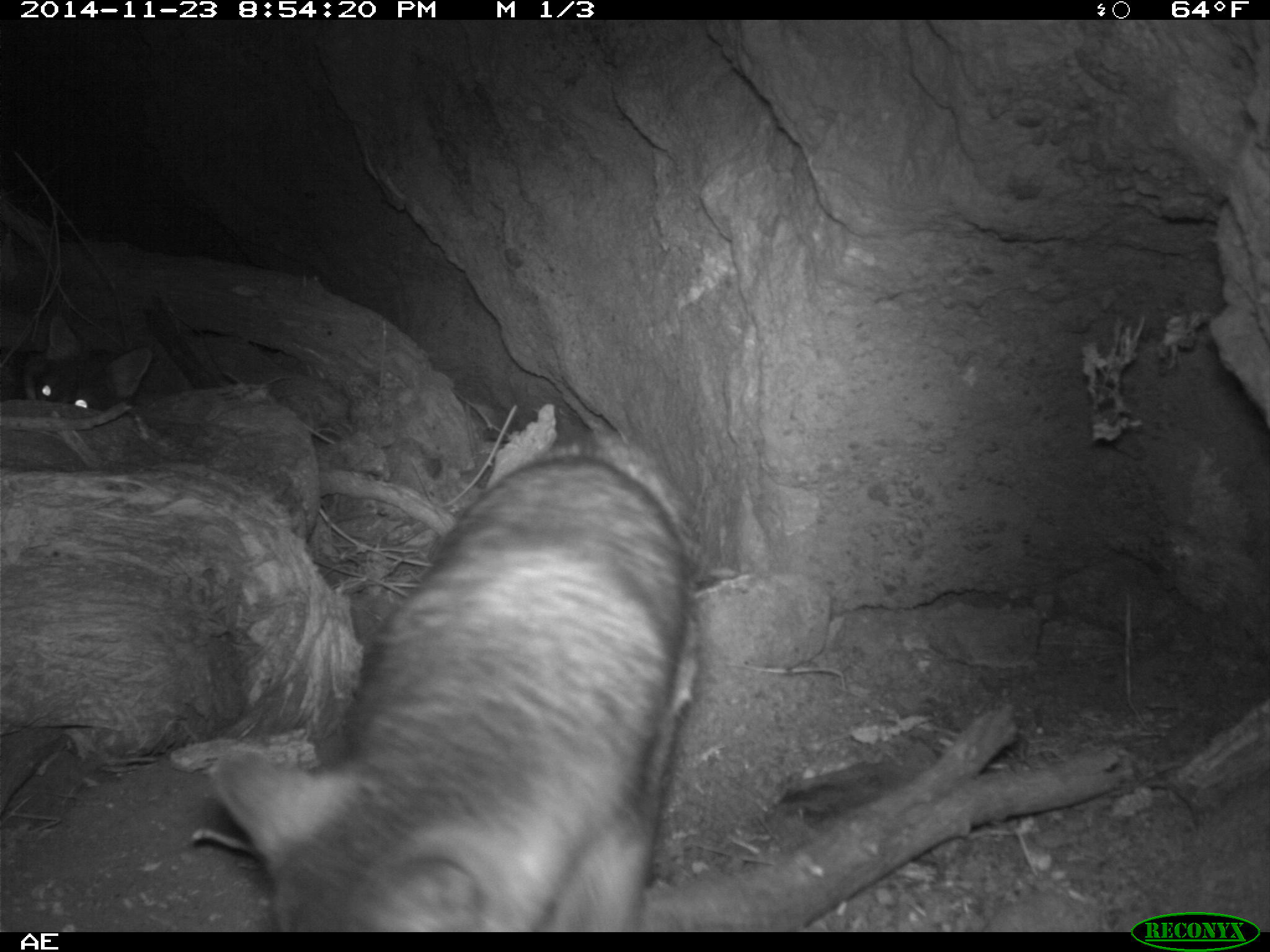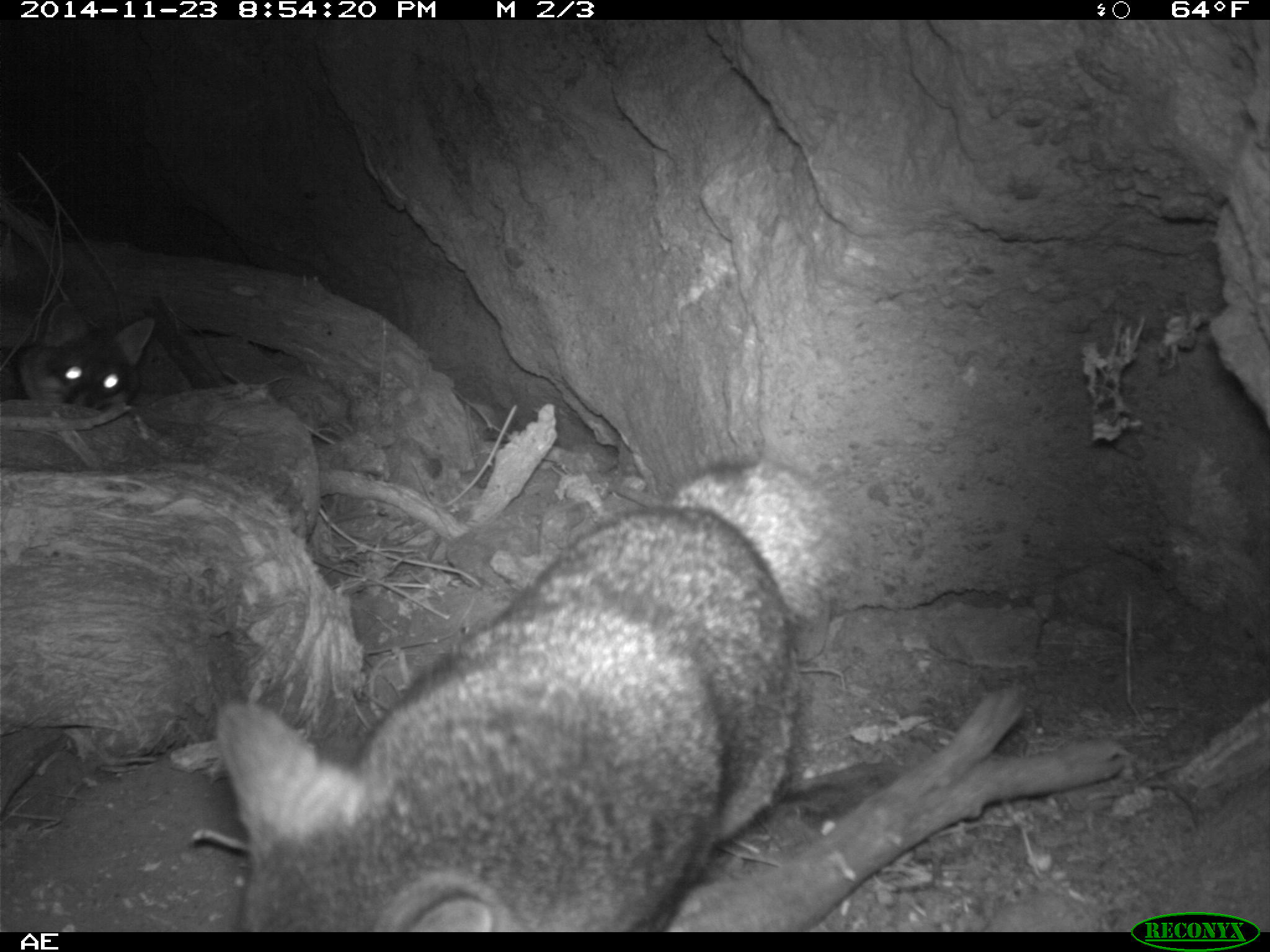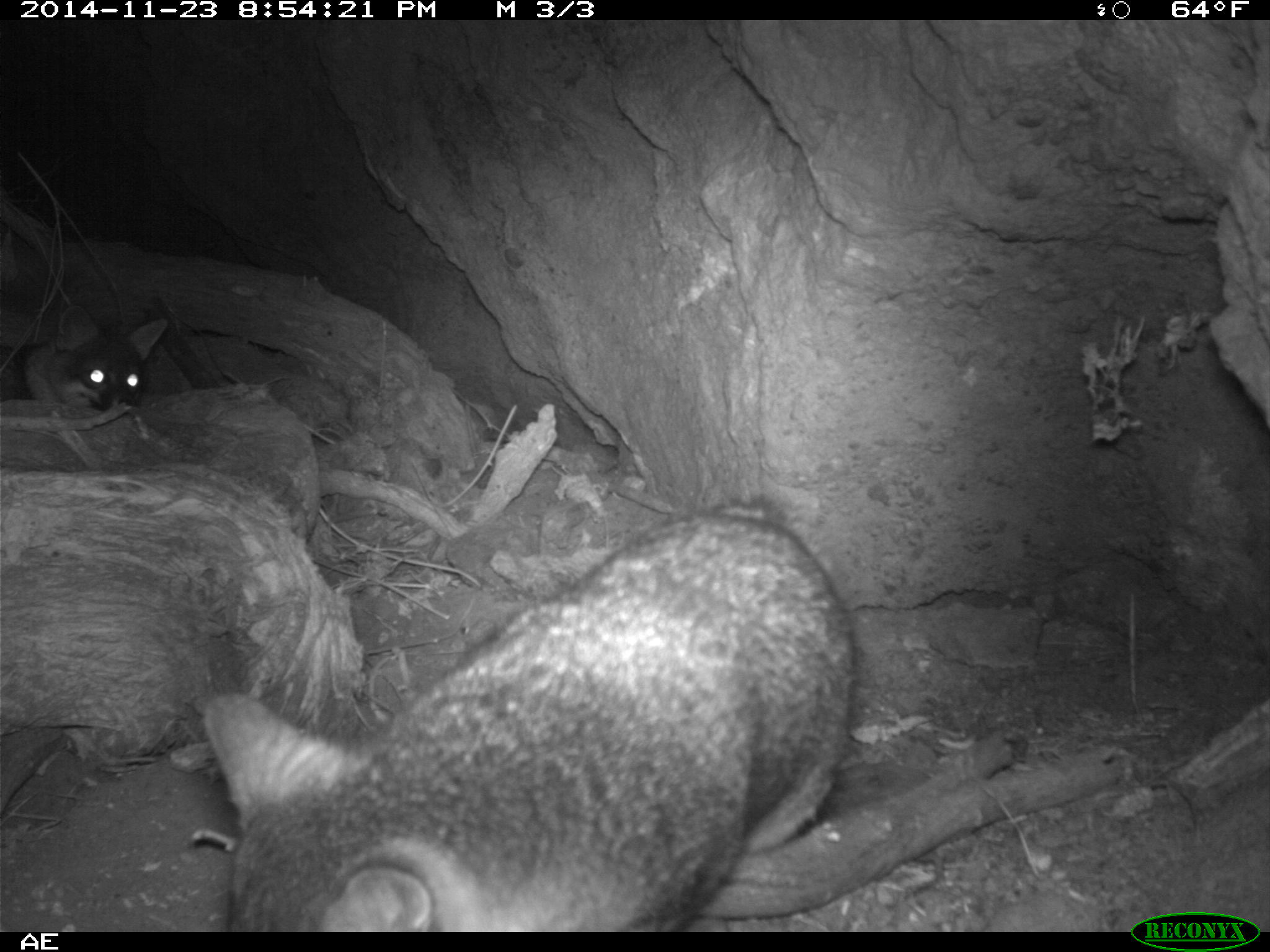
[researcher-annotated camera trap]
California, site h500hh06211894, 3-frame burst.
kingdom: Animalia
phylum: Chordata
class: Mammalia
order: Carnivora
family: Canidae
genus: Urocyon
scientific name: Urocyon littoralis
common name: island fox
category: fox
Fox (island fox) (Urocyon littoralis).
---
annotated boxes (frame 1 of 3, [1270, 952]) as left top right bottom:
fox: 212 436 700 933; 35 315 153 412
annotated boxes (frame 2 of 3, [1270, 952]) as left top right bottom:
fox: 211 439 838 932; 16 301 155 408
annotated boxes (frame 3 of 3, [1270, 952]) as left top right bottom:
fox: 199 493 855 933; 0 304 168 412